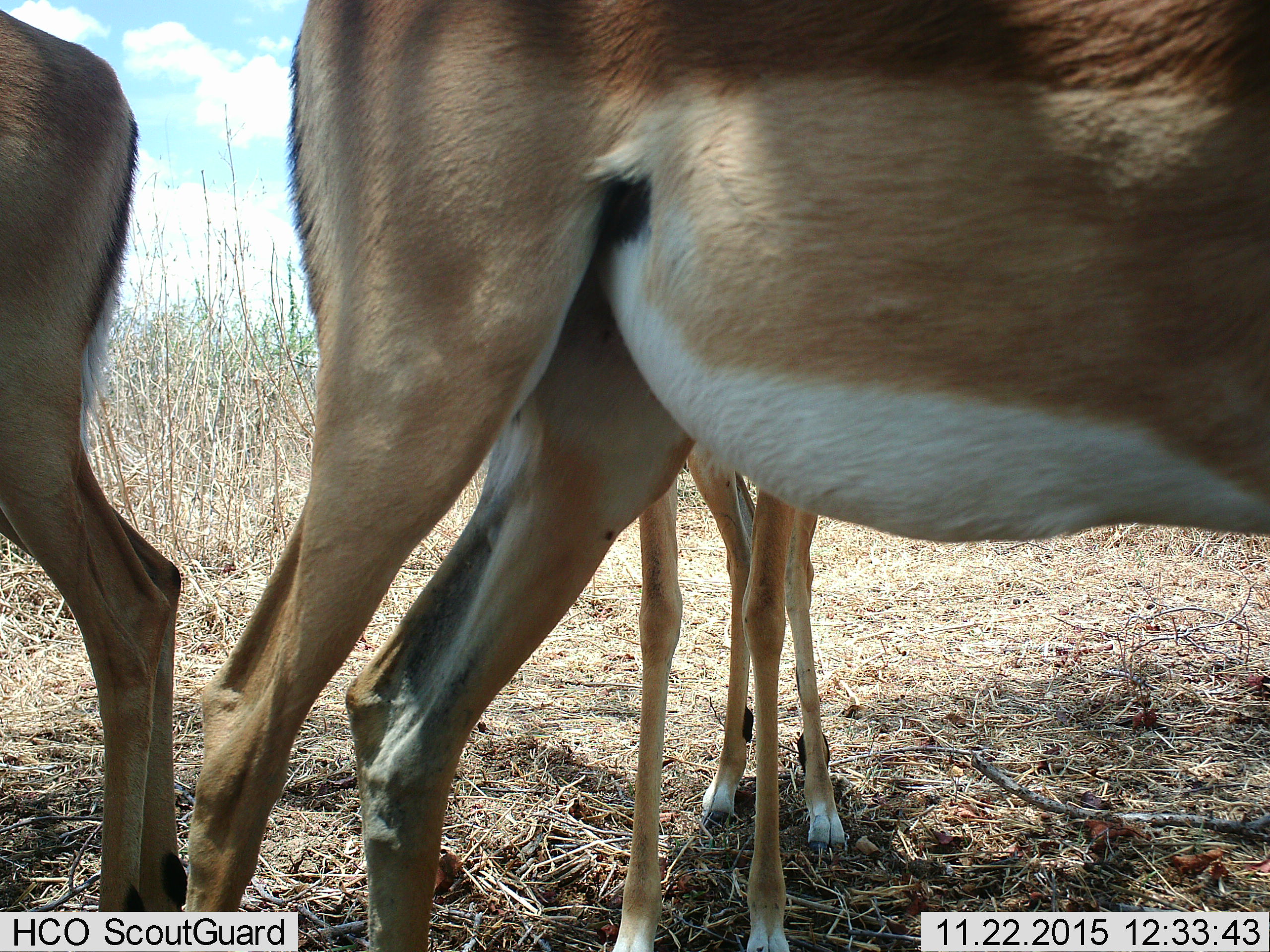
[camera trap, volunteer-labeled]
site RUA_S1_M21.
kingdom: Animalia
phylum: Chordata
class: Mammalia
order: Artiodactyla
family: Bovidae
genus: Aepyceros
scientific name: Aepyceros melampus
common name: impala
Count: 3.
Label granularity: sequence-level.